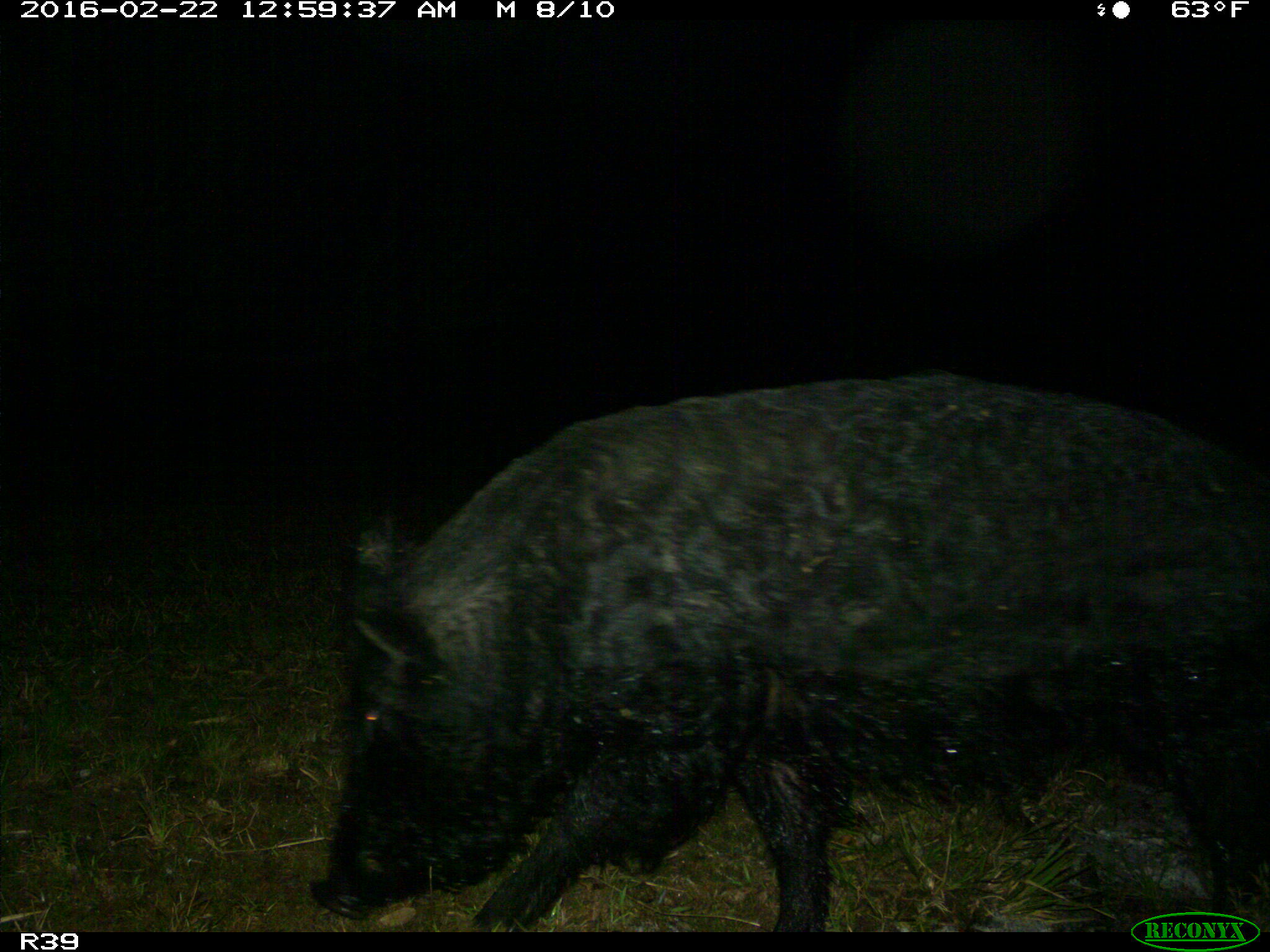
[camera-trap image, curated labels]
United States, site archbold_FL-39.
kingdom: Animalia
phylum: Chordata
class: Mammalia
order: Artiodactyla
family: Suidae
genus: Sus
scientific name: Sus scrofa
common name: wild boar